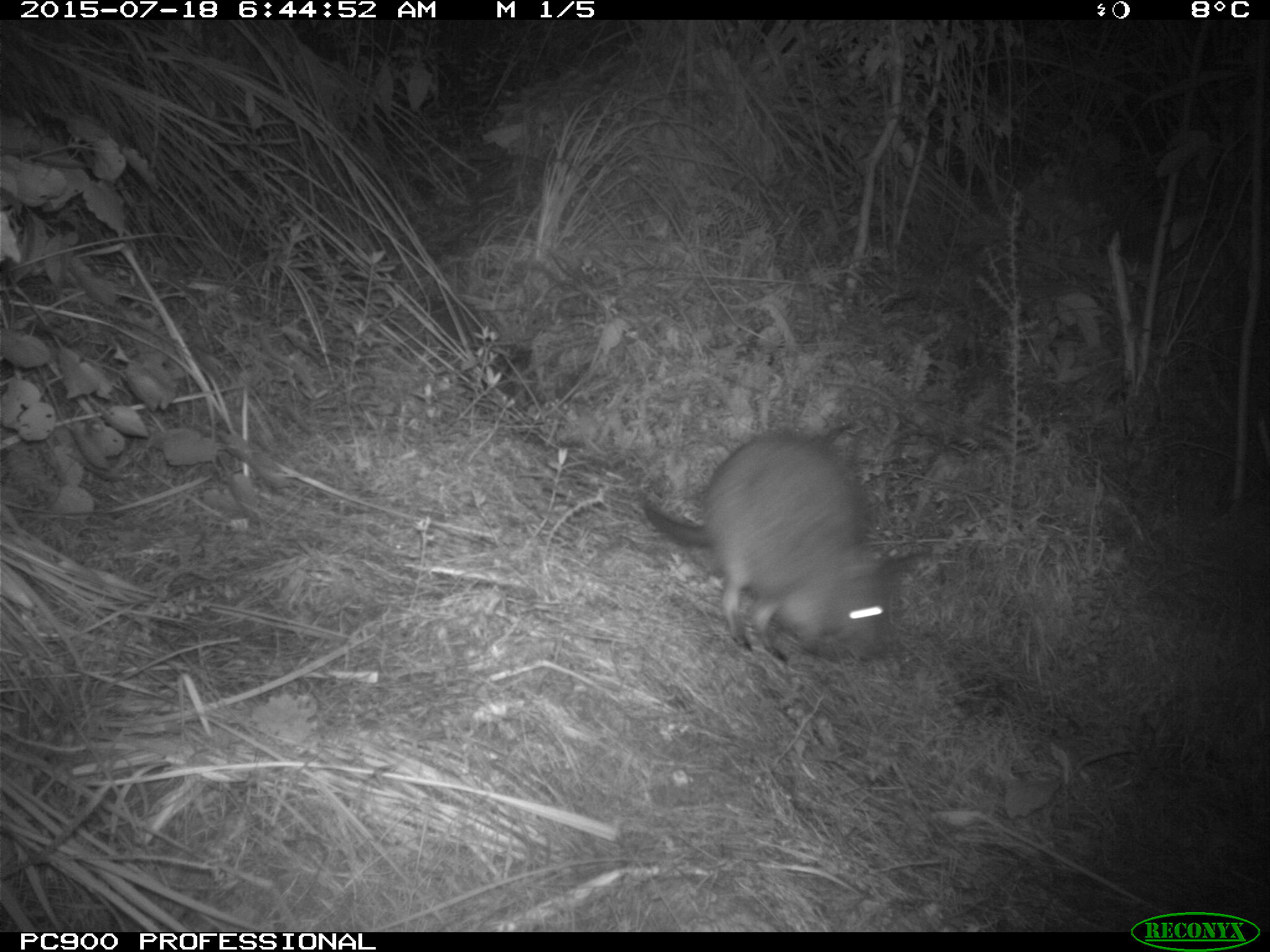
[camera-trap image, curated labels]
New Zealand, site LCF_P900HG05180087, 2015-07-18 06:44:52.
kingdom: Animalia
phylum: Chordata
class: Mammalia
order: Diprotodontia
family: Macropodidae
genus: Notamacropus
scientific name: Notamacropus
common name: wallaby